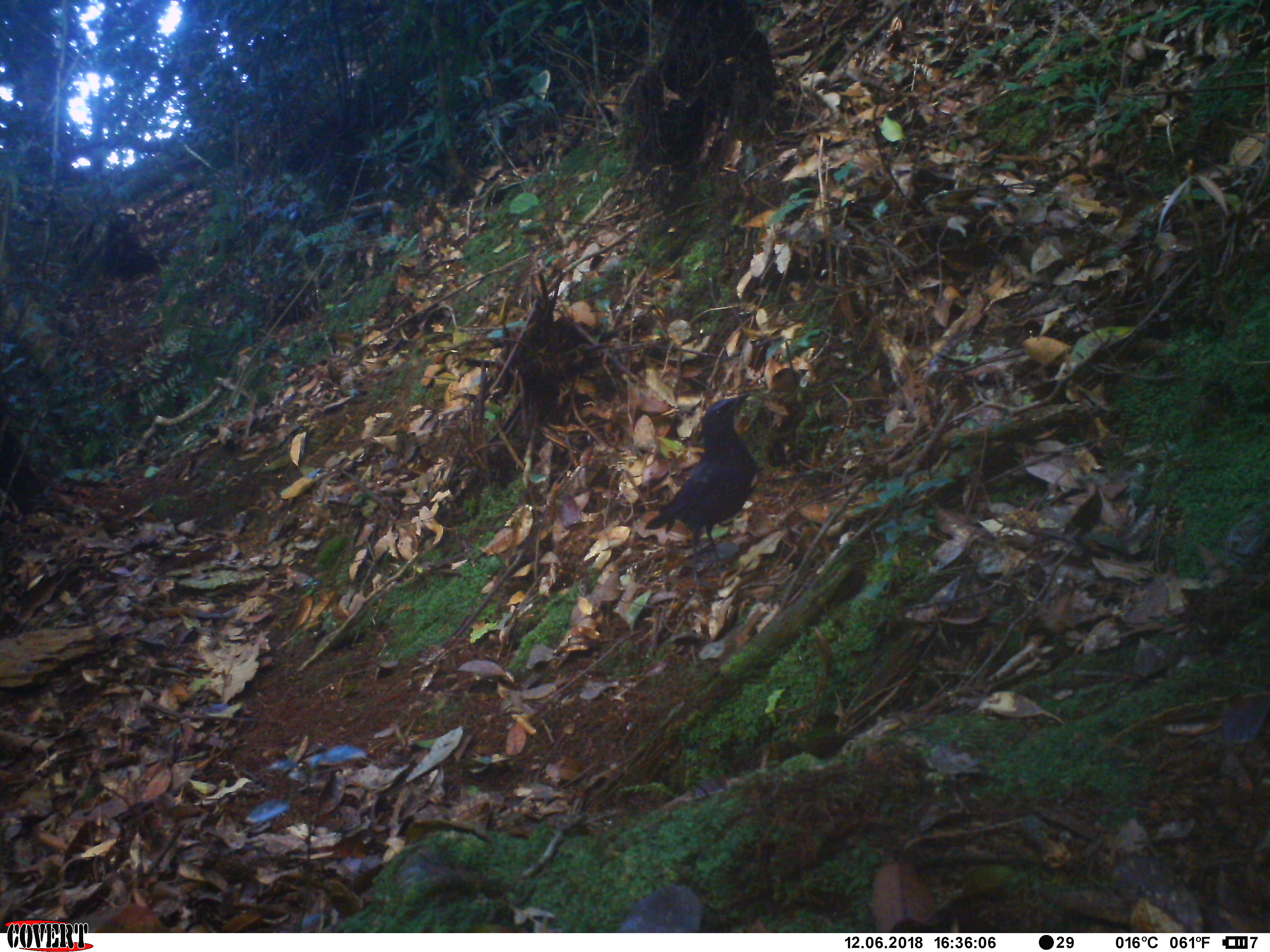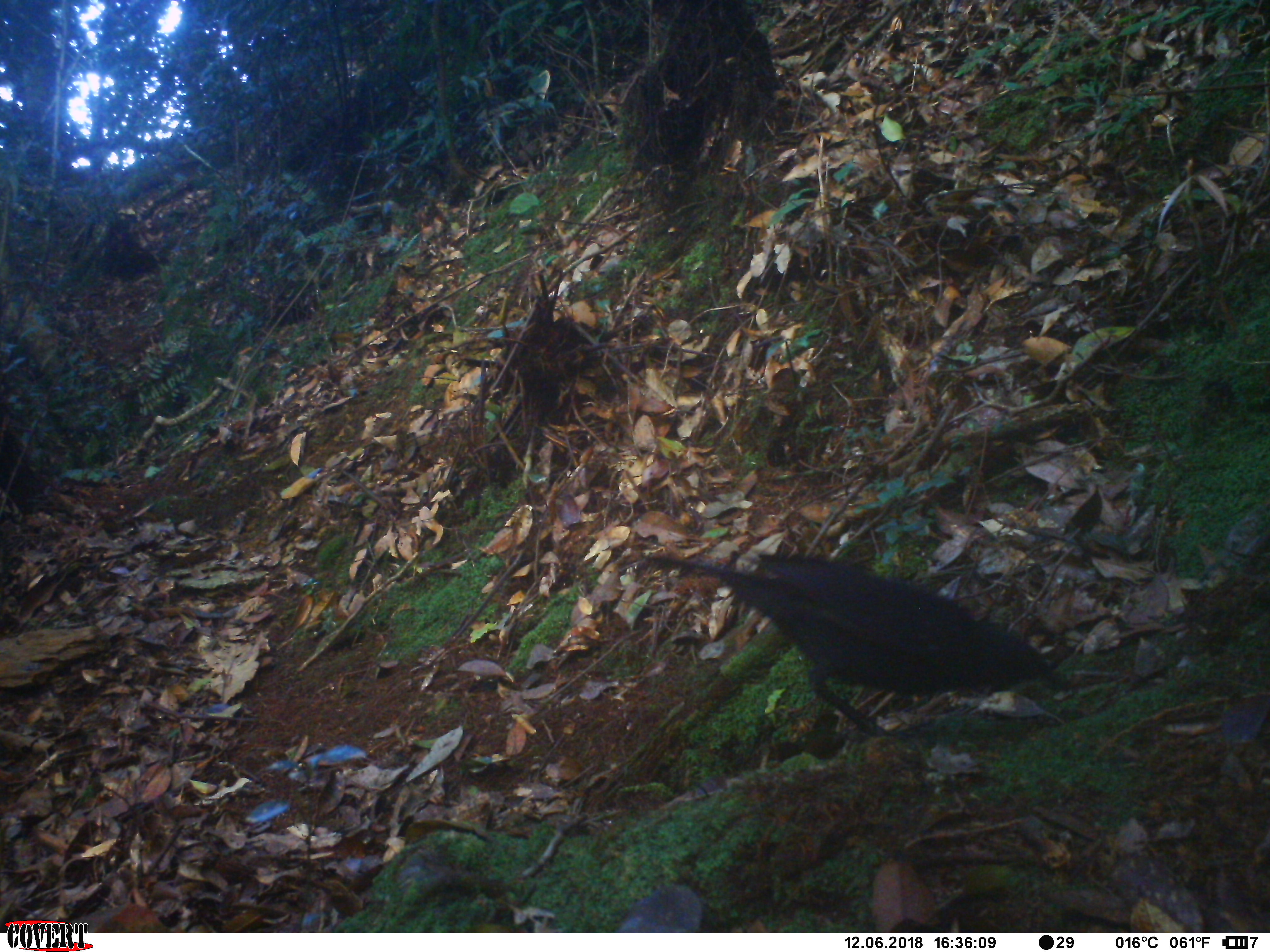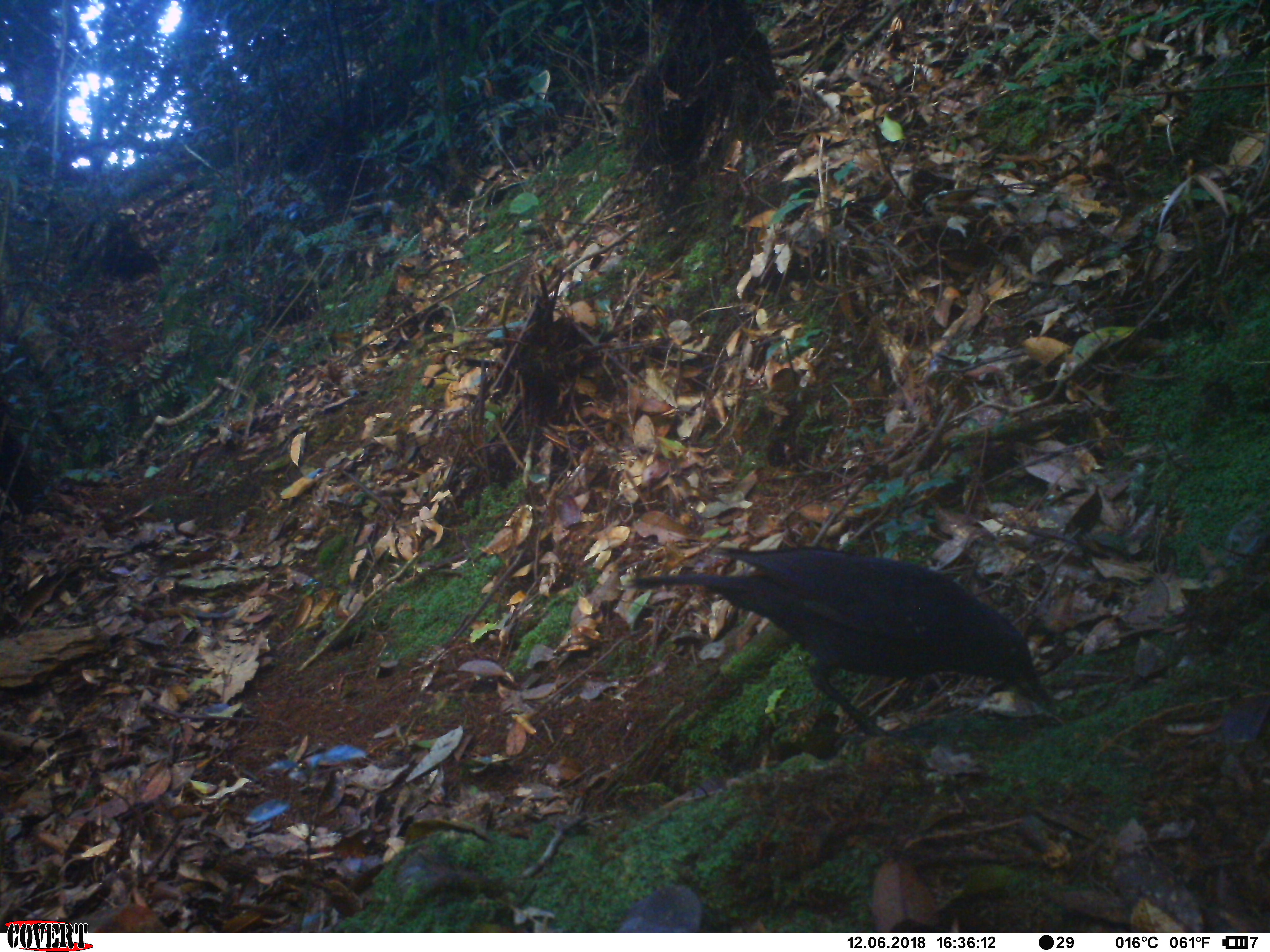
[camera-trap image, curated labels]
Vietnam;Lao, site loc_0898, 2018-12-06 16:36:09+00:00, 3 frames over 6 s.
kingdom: Animalia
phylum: Chordata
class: Aves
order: Passeriformes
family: Muscicapidae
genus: Myophonus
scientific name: Myophonus caeruleus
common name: blue whistling thrush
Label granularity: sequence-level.